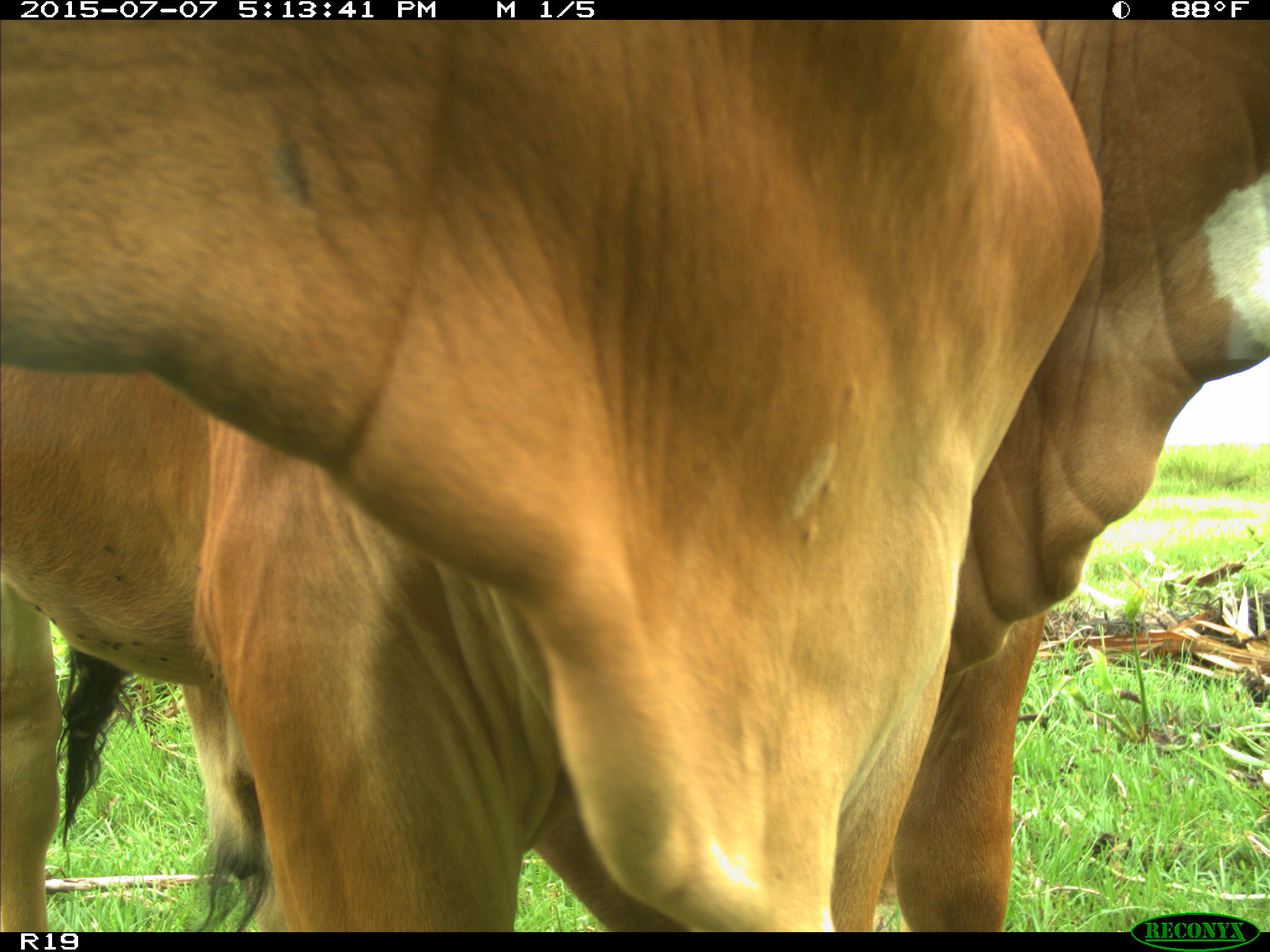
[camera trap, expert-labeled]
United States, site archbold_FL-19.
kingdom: Animalia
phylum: Chordata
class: Mammalia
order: Artiodactyla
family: Bovidae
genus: Bos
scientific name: Bos taurus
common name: domestic cow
Bos taurus (domestic cow).